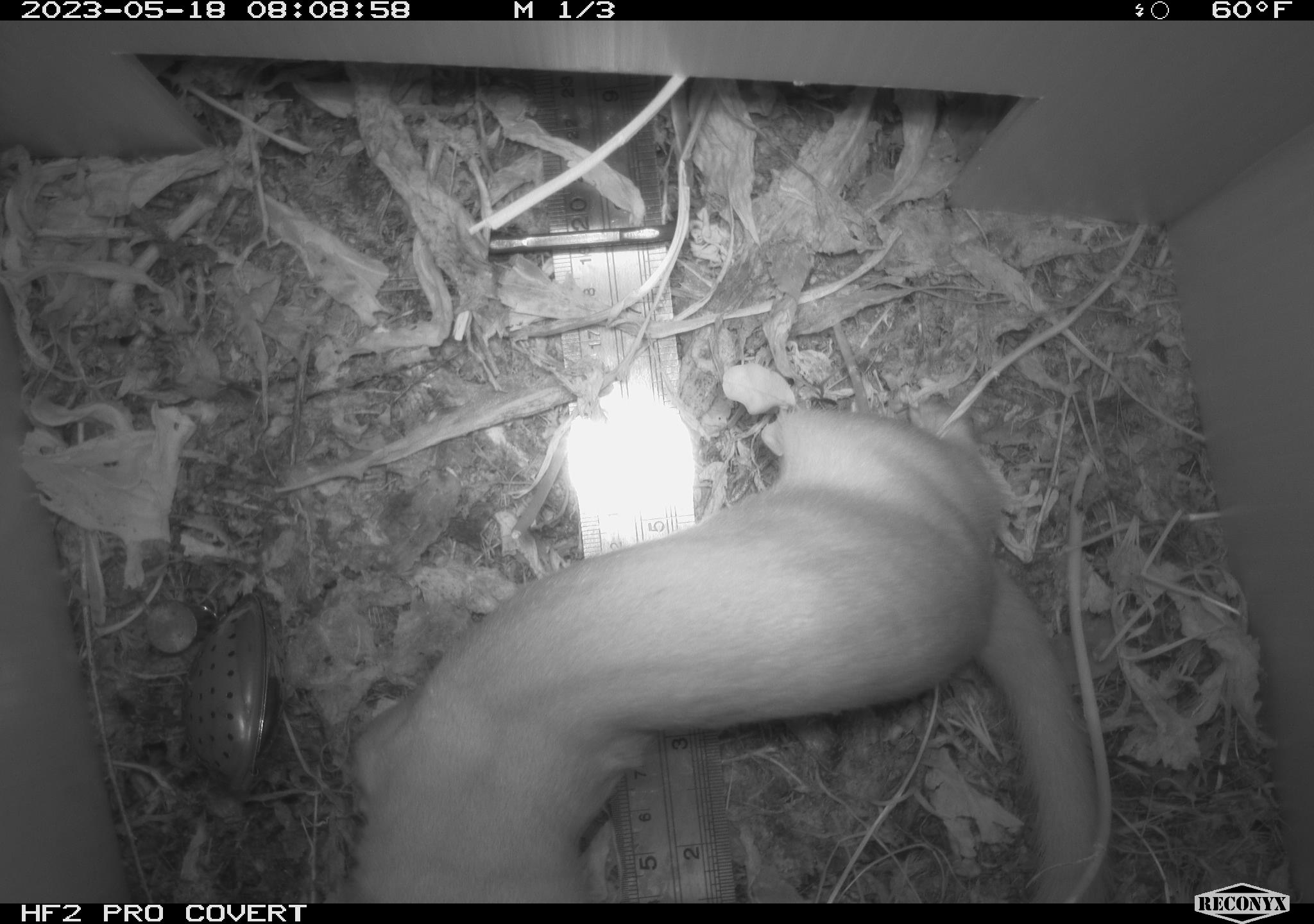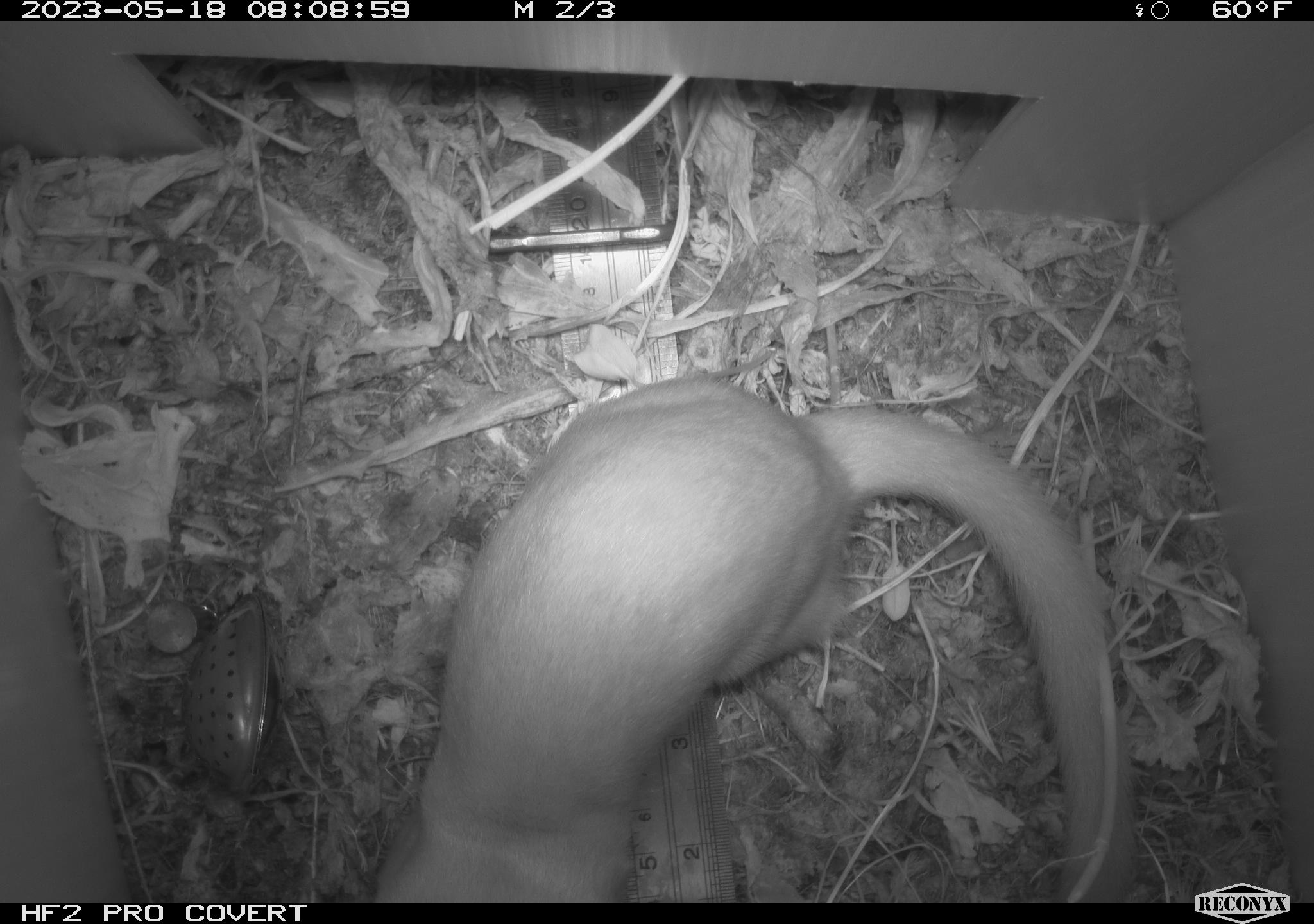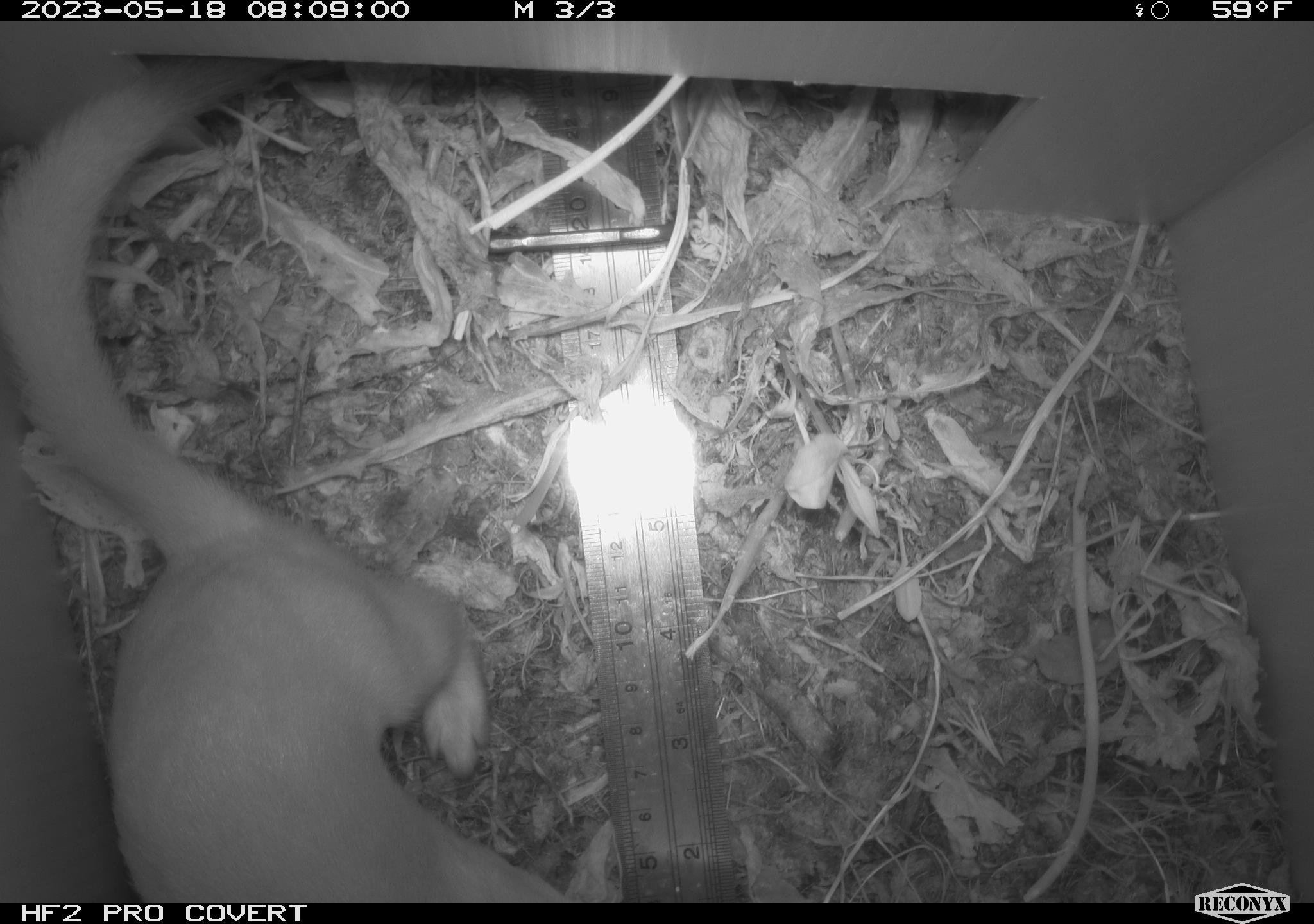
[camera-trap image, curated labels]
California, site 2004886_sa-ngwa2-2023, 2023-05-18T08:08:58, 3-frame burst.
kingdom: Animalia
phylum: Chordata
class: Mammalia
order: Carnivora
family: Mustelidae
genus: Neogale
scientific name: Neogale frenata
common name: long-tailed weasel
Long-tailed weasel (Neogale frenata).